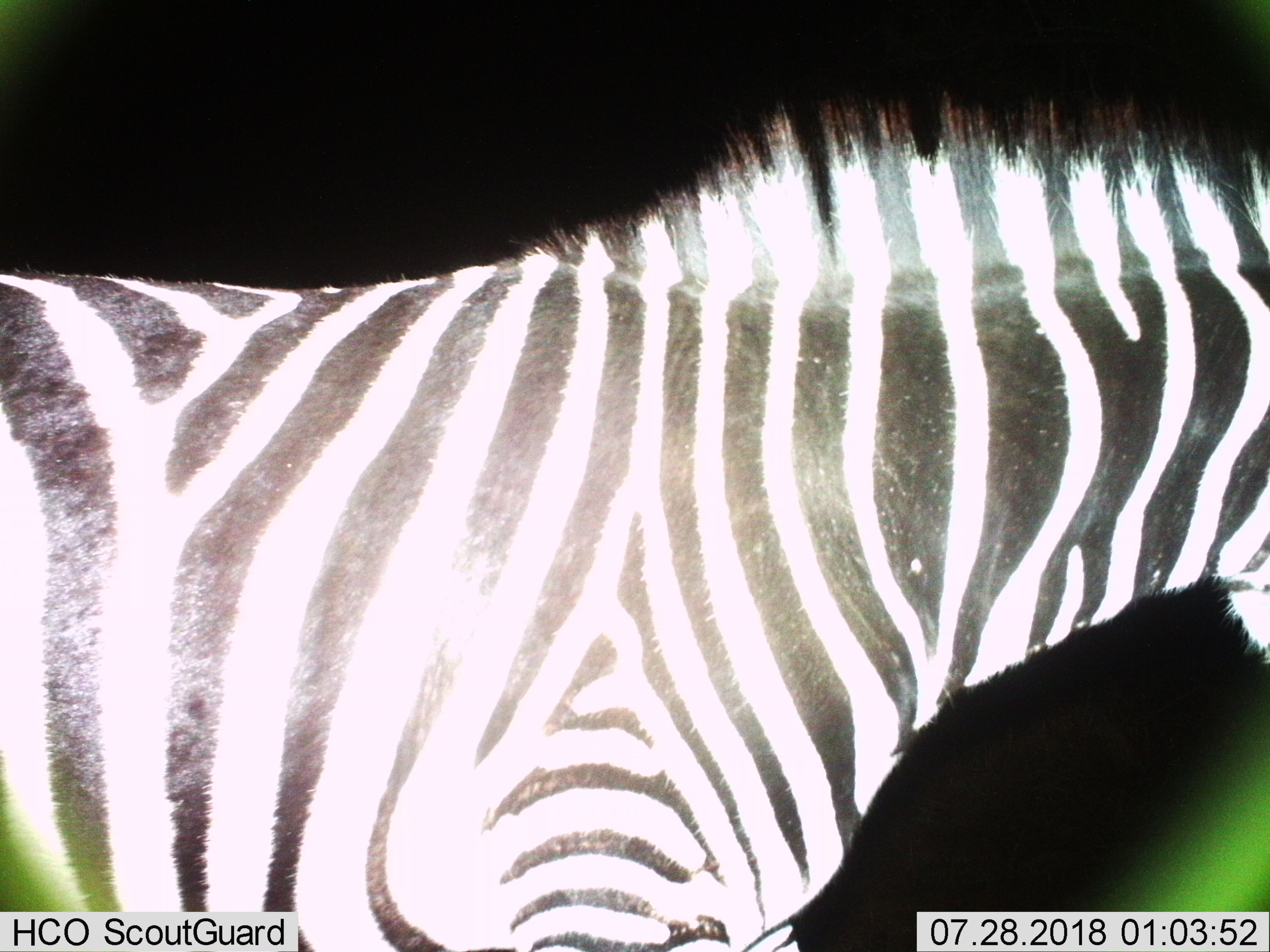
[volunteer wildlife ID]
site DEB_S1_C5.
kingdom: Animalia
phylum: Chordata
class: Mammalia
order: Perissodactyla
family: Equidae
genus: Equus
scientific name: Equus quagga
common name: plains zebra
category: zebraplains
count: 1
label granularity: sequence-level